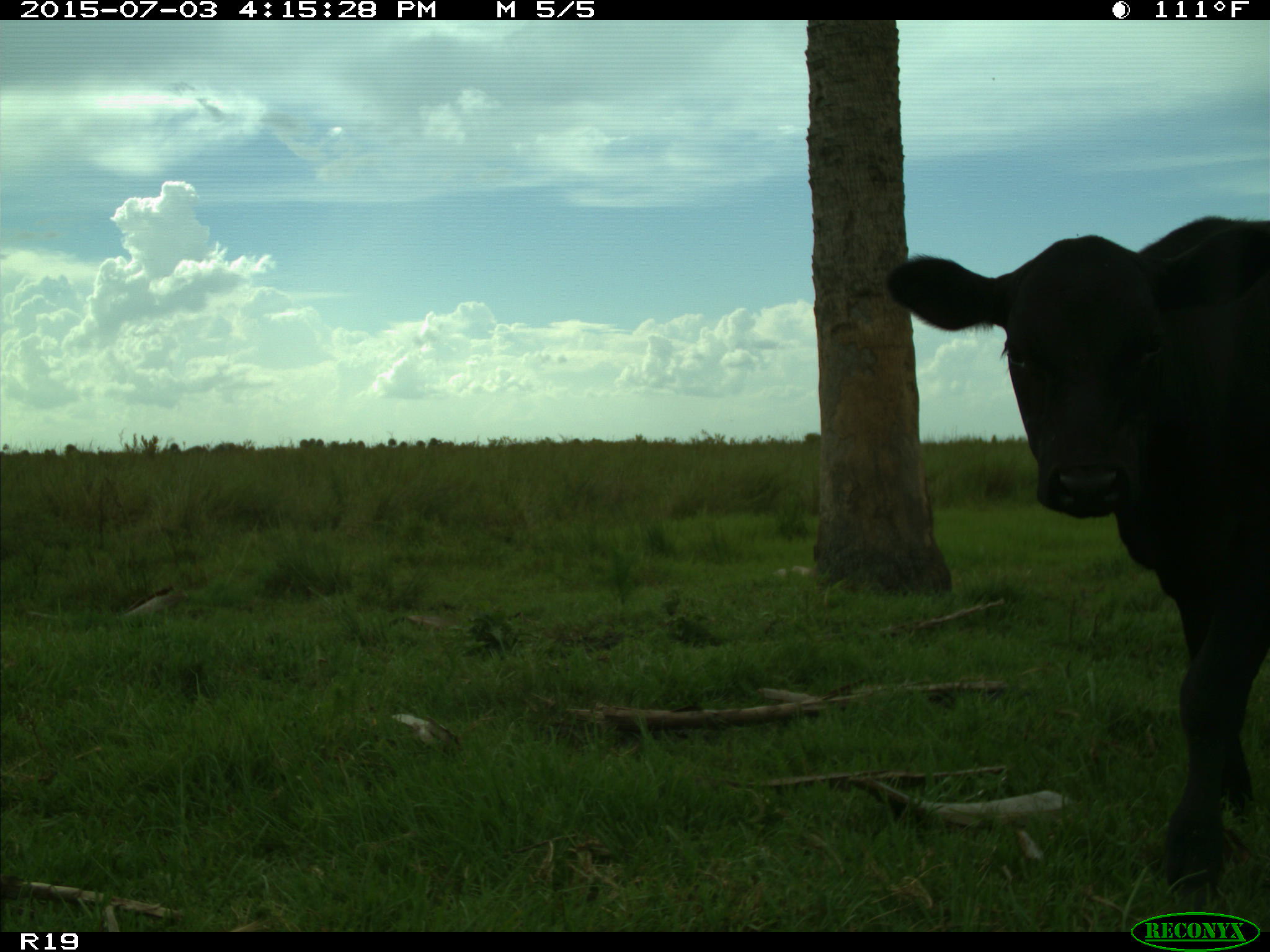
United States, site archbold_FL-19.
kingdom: Animalia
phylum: Chordata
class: Mammalia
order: Artiodactyla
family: Bovidae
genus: Bos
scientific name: Bos taurus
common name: domestic cow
Bos taurus (domestic cow).